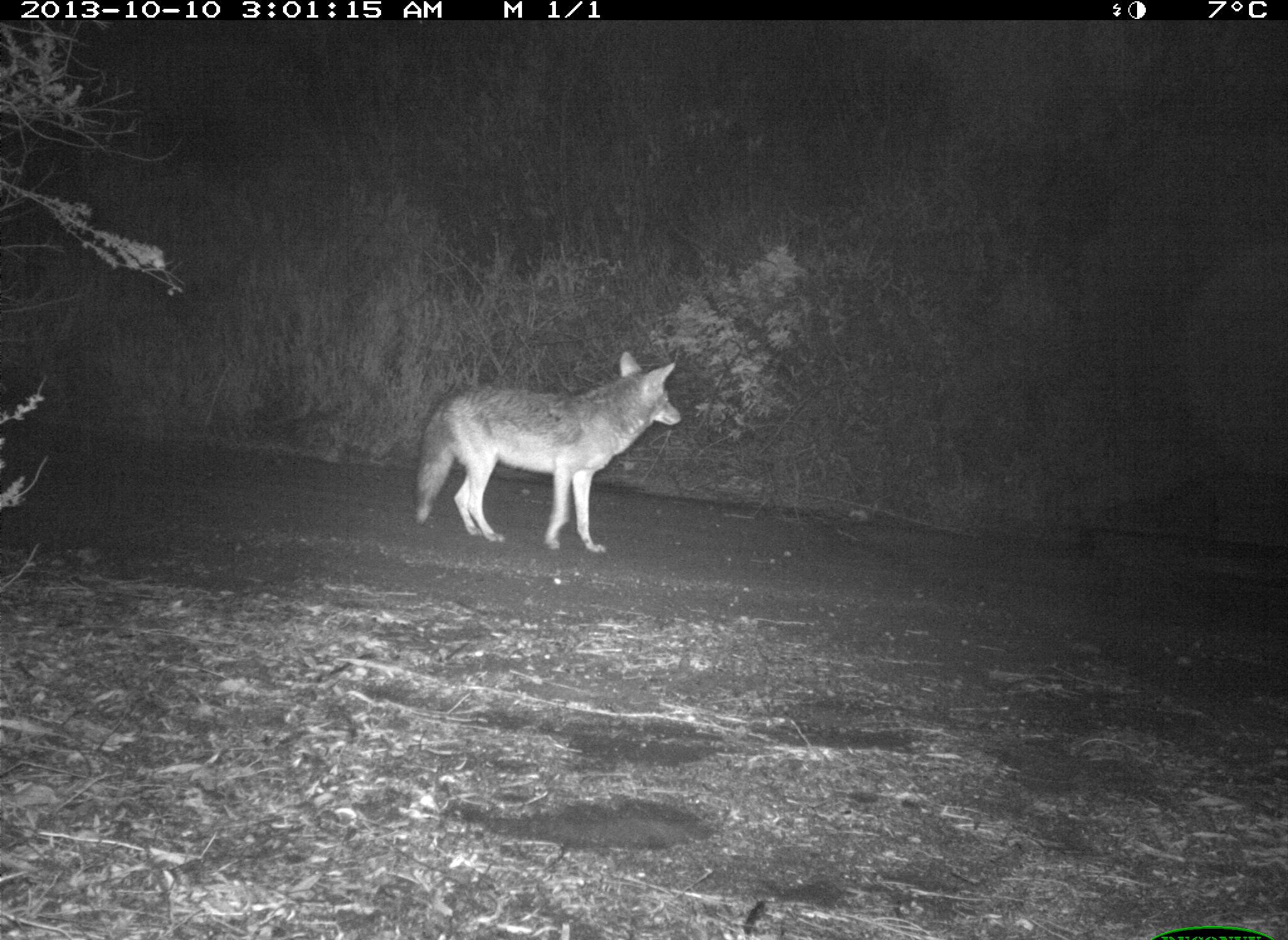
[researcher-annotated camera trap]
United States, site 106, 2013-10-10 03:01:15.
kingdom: Animalia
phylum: Chordata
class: Mammalia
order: Carnivora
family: Canidae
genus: Canis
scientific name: Canis latrans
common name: coyote